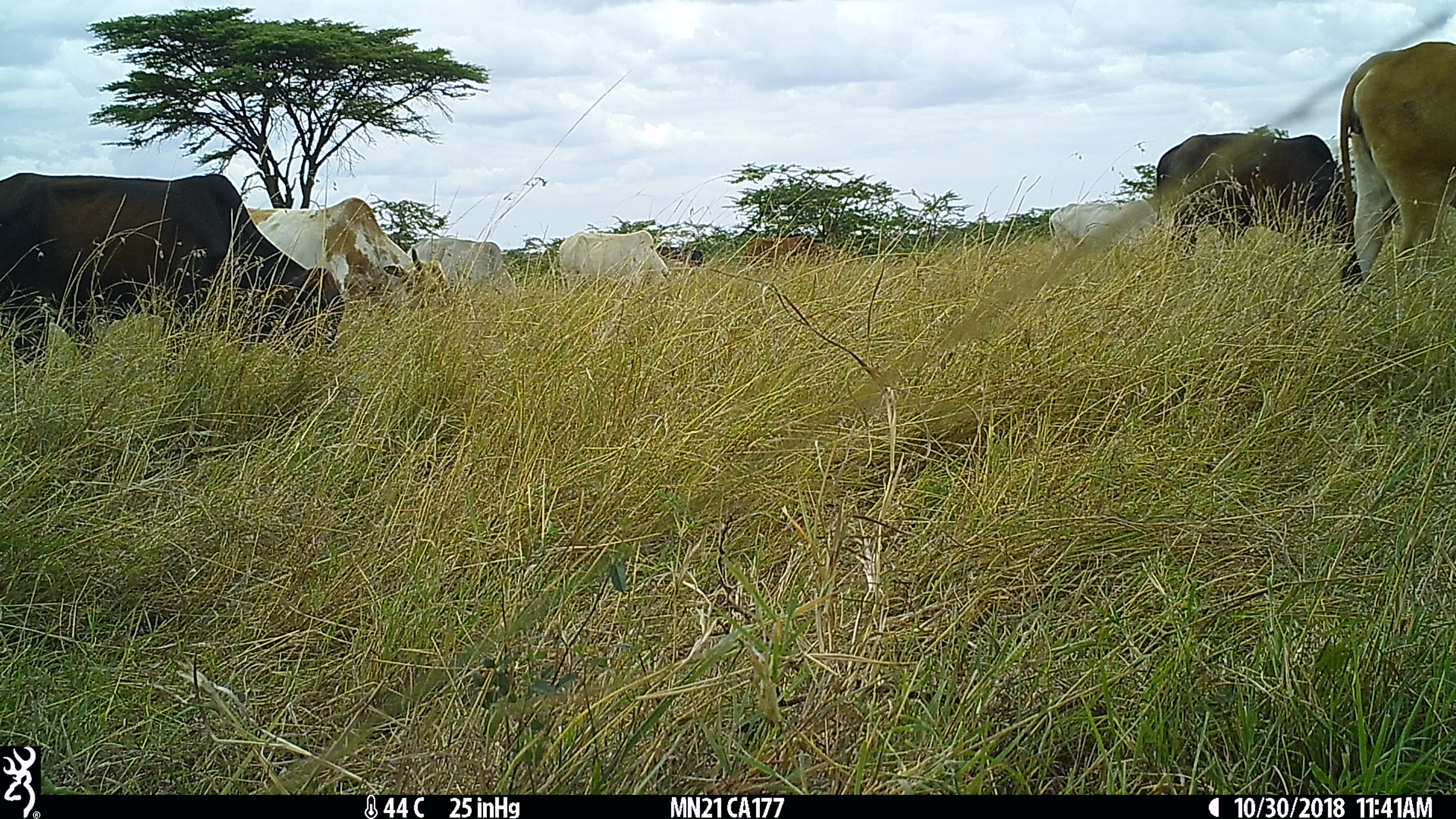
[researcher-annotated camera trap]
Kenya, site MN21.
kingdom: Animalia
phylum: Chordata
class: Mammalia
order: Artiodactyla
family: Bovidae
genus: Bos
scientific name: Bos taurus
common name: cattle